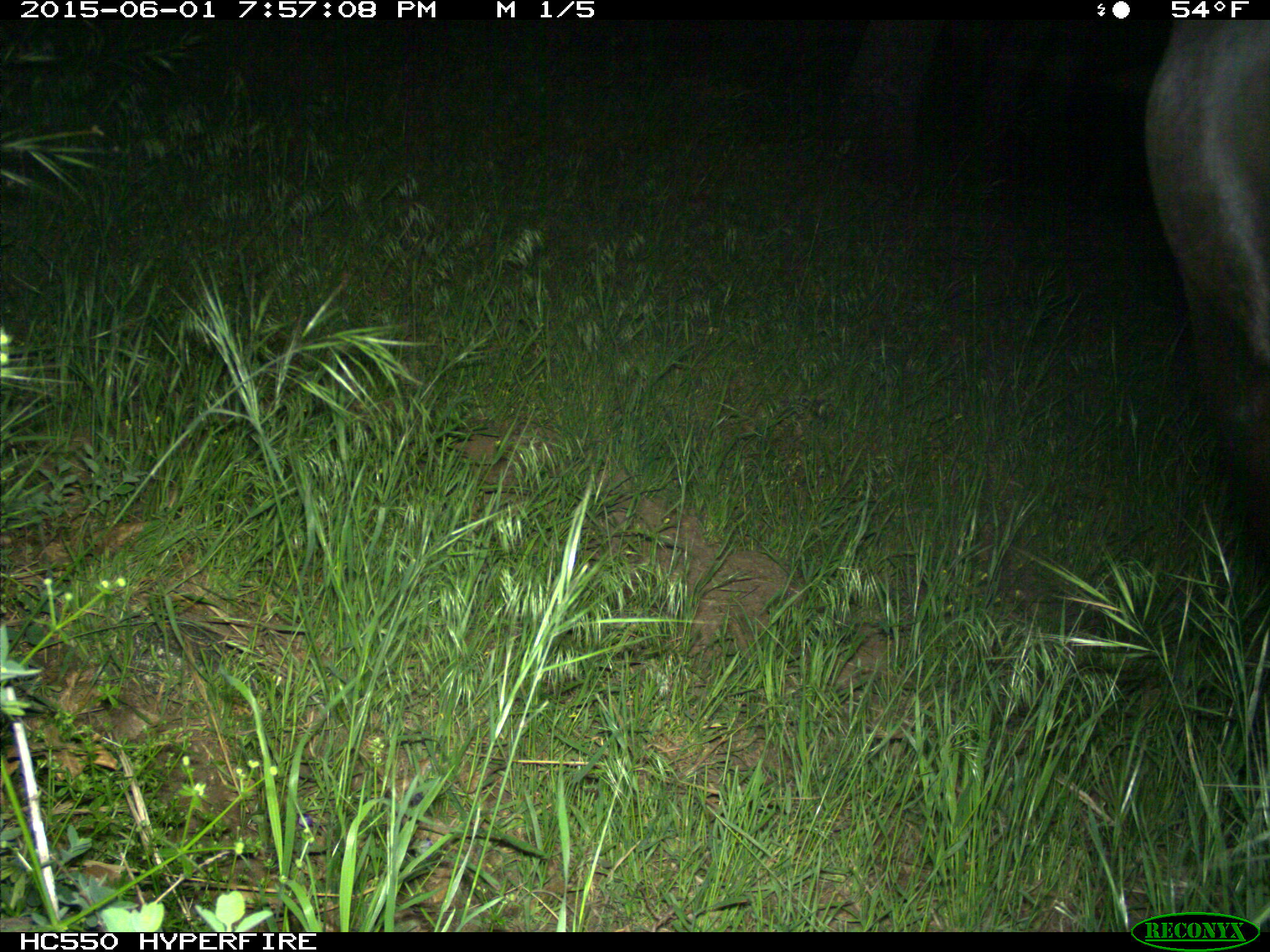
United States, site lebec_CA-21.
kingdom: Animalia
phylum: Chordata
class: Mammalia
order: Artiodactyla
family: Bovidae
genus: Bos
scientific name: Bos taurus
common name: domestic cow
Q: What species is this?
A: Bos taurus (domestic cow).